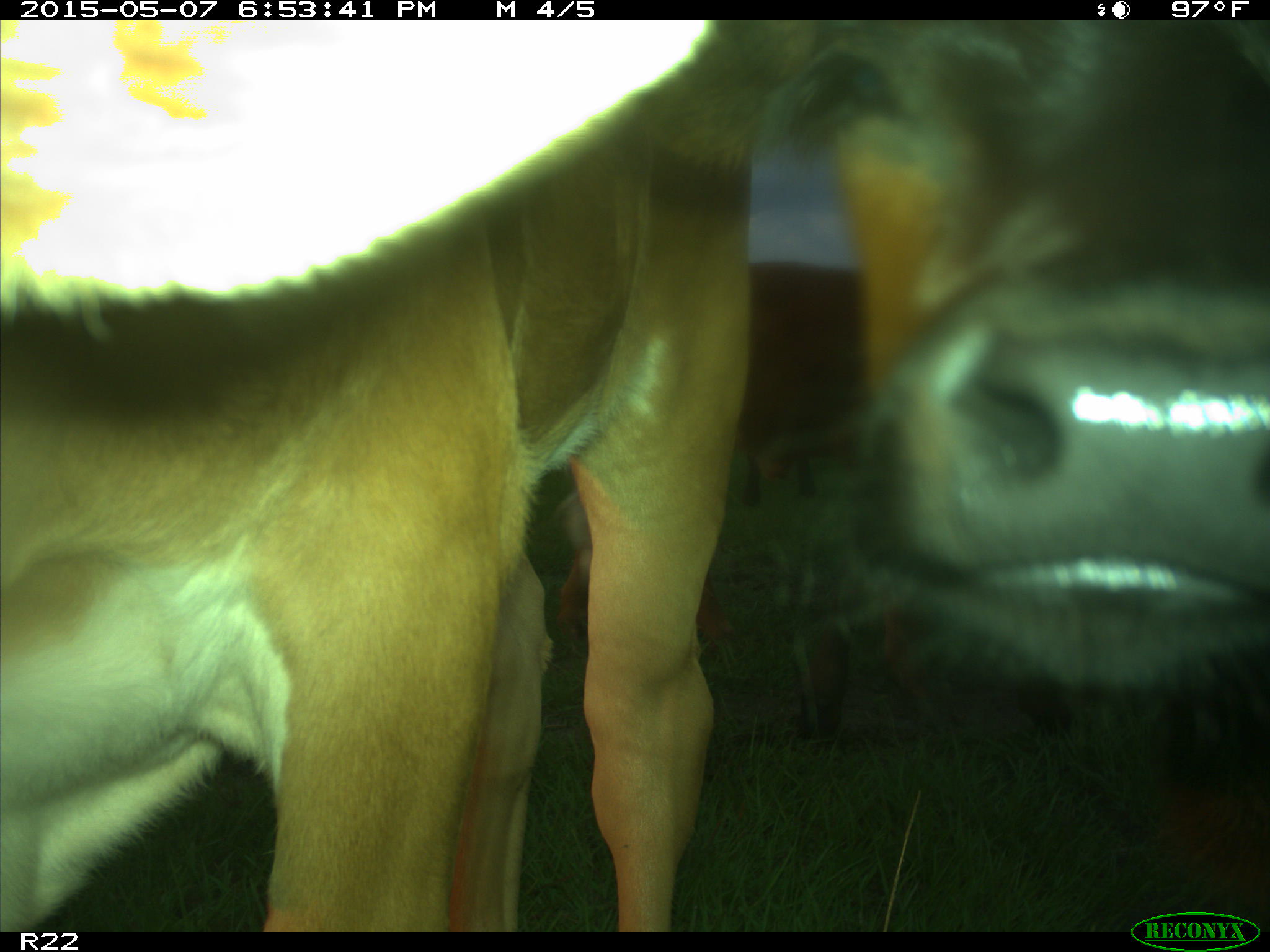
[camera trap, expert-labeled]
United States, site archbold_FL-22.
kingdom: Animalia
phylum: Chordata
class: Mammalia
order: Artiodactyla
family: Bovidae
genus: Bos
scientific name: Bos taurus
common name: domestic cow